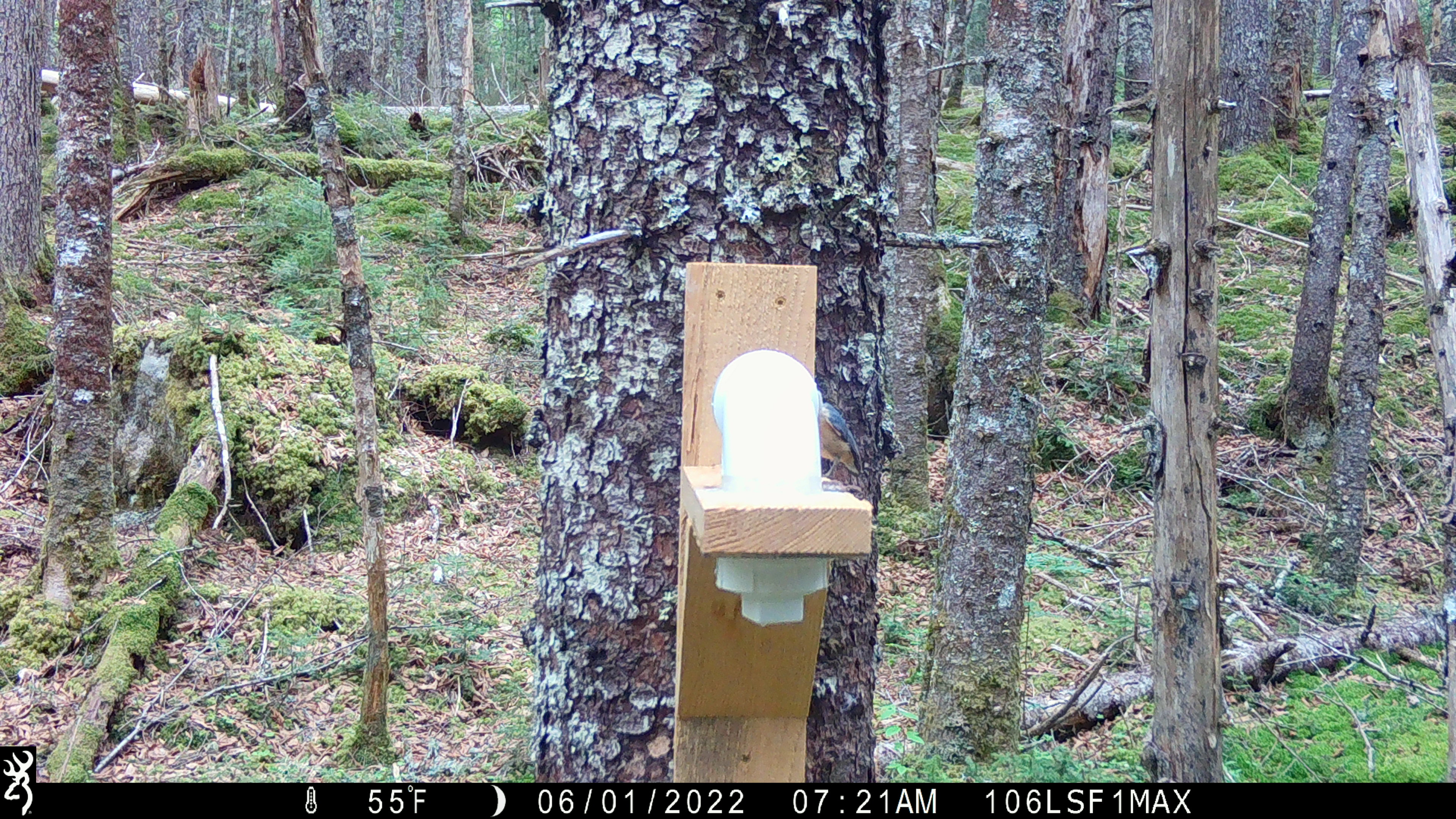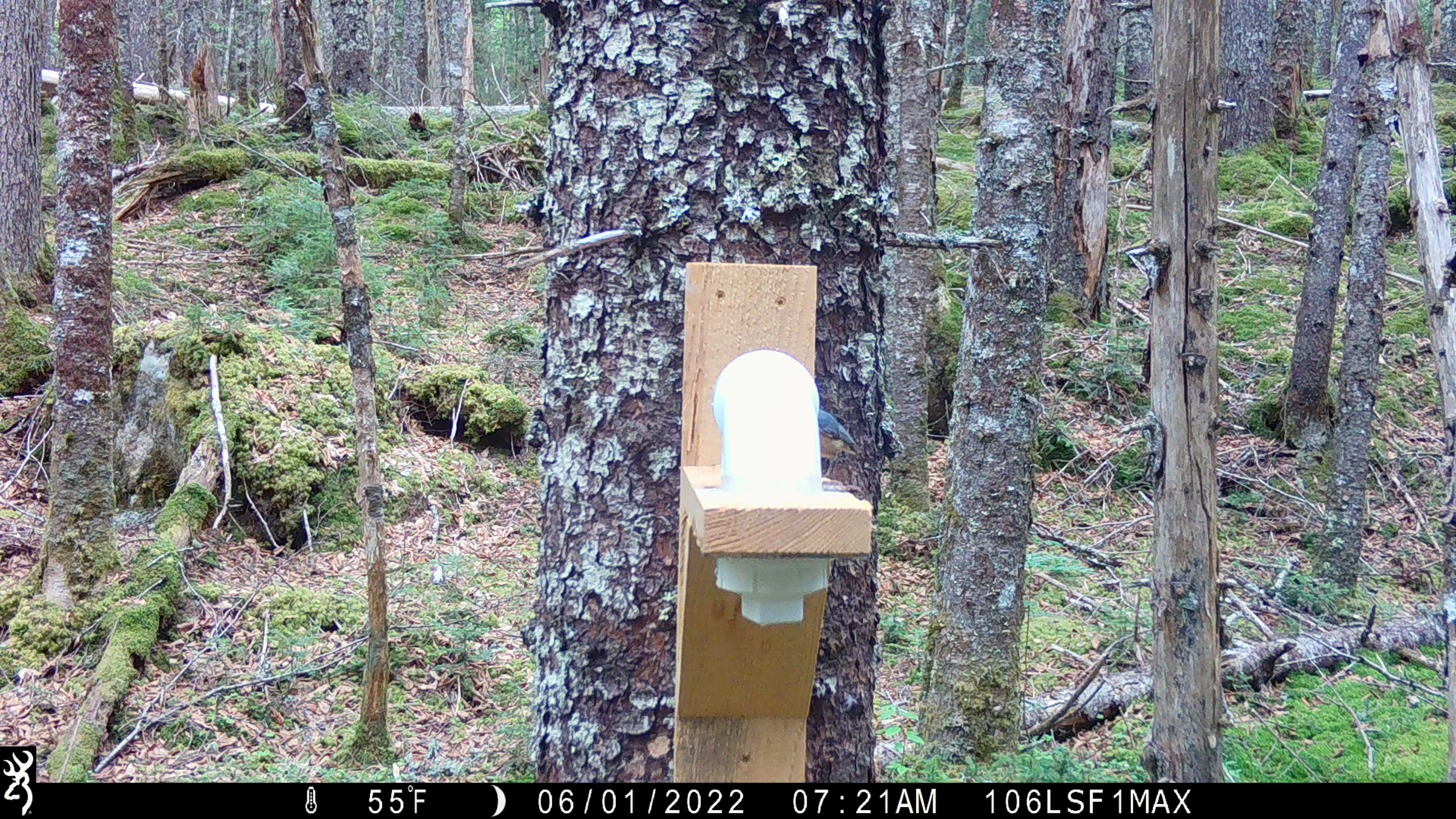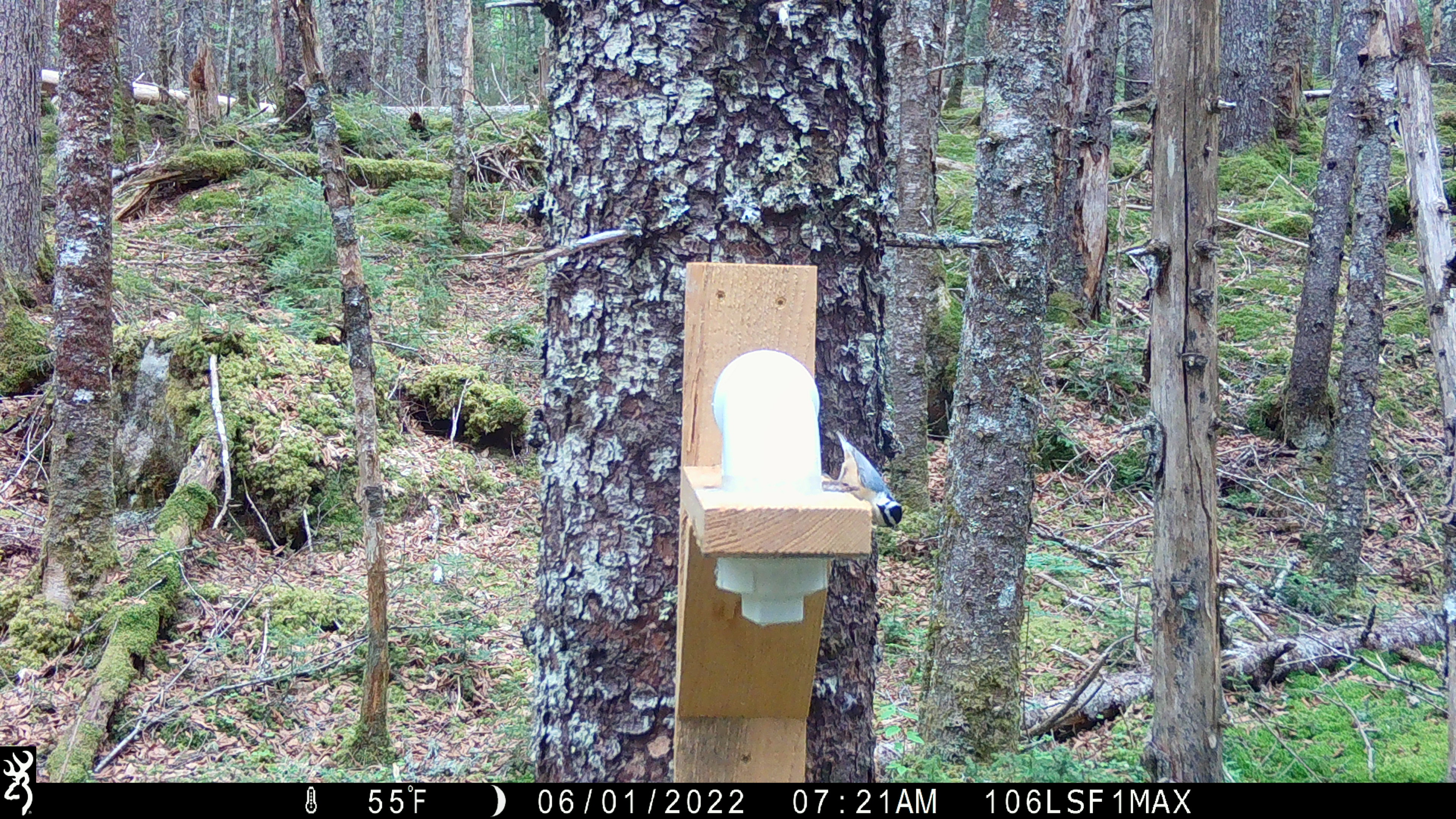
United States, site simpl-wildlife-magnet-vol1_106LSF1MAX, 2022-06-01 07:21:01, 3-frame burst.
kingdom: Animalia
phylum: Chordata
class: Aves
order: Passeriformes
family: Sittidae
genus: Sitta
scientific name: Sitta canadensis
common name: red-breasted nuthatch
Red-breasted nuthatch (Sitta canadensis).